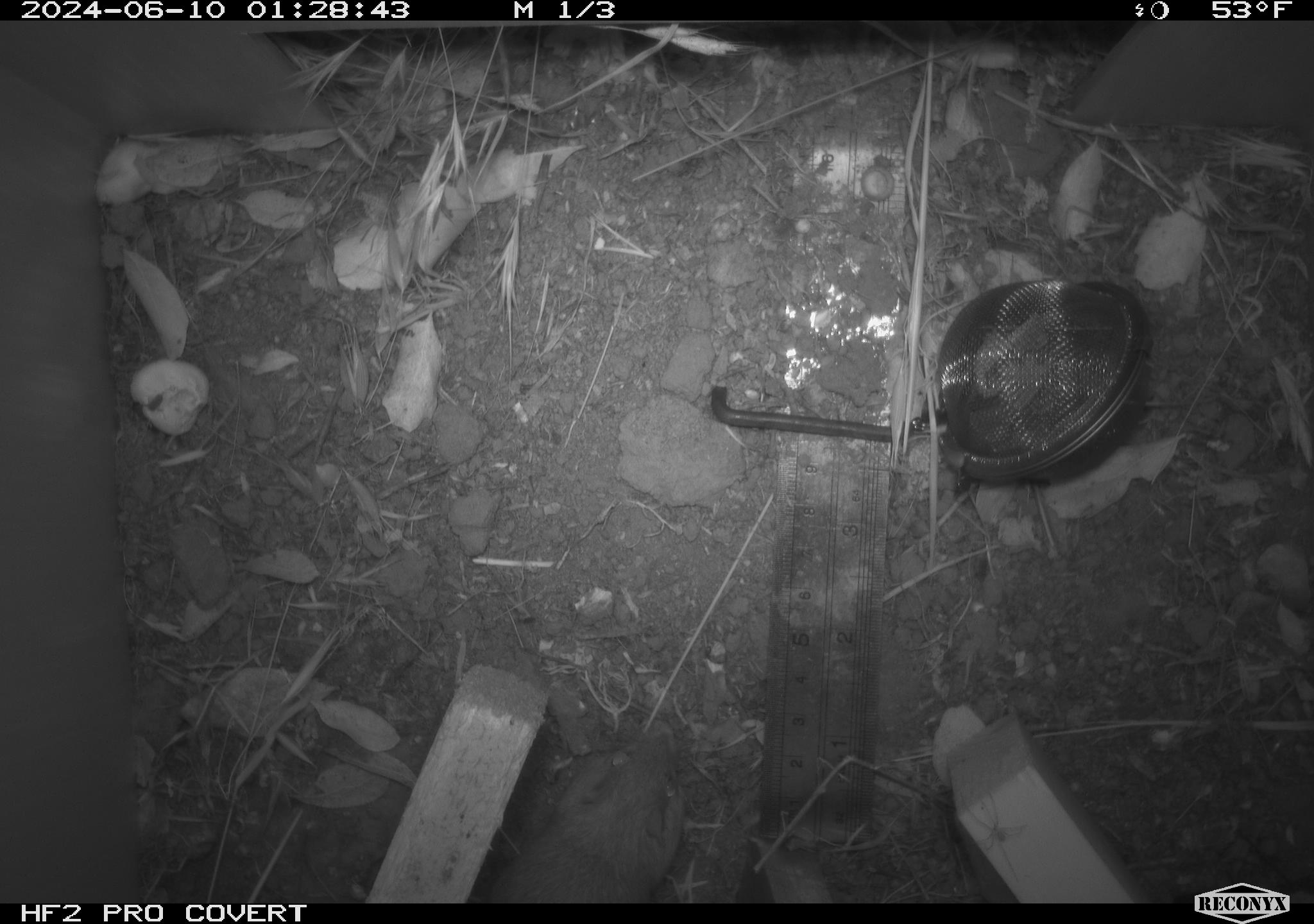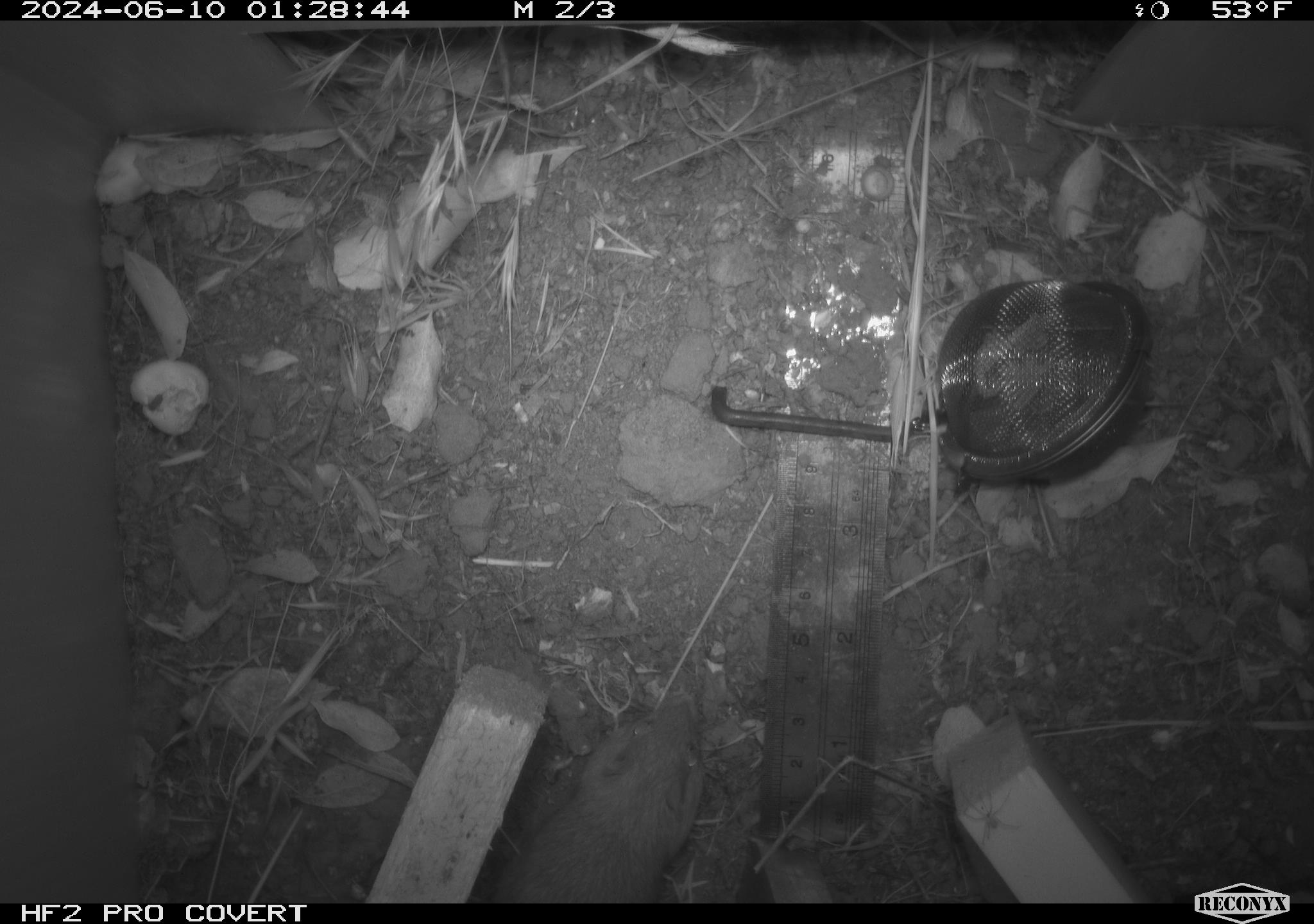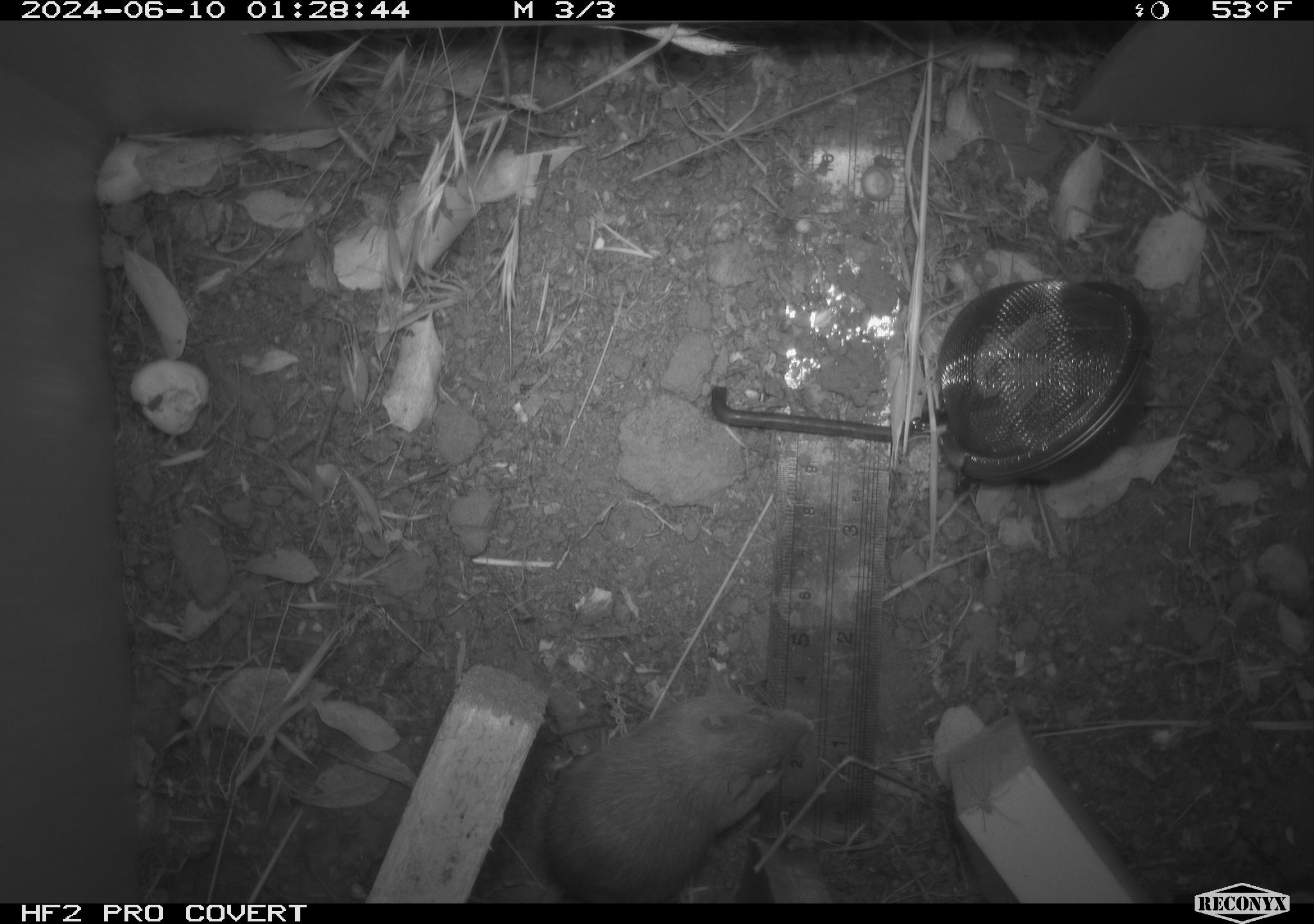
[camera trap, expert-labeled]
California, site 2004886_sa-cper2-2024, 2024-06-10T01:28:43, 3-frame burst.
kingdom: Animalia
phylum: Chordata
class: Mammalia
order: Rodentia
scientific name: Rodentia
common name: rodent